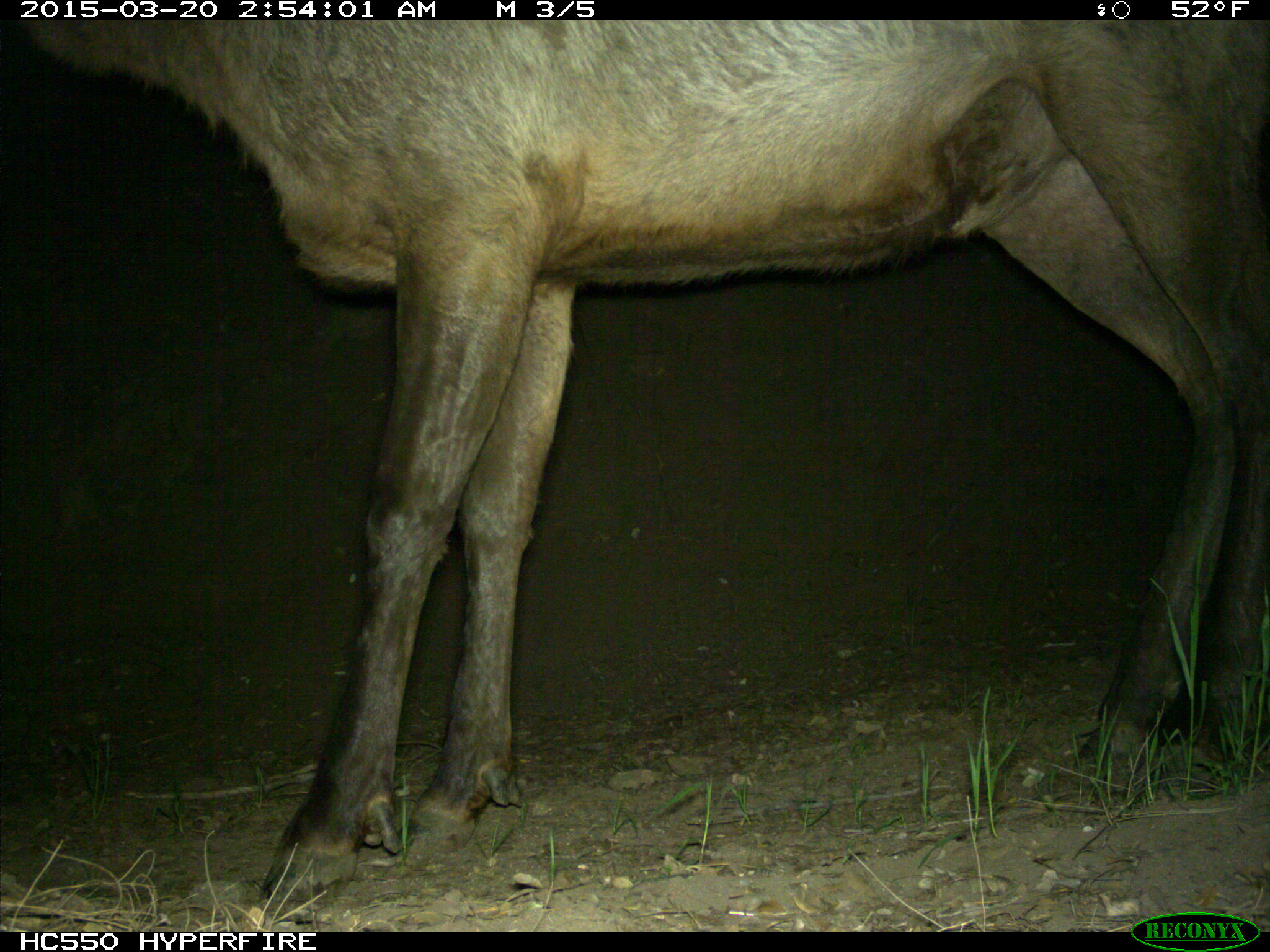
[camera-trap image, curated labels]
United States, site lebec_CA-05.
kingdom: Animalia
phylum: Chordata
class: Mammalia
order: Artiodactyla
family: Cervidae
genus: Cervus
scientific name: Cervus canadensis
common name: elk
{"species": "Cervus canadensis (elk)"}